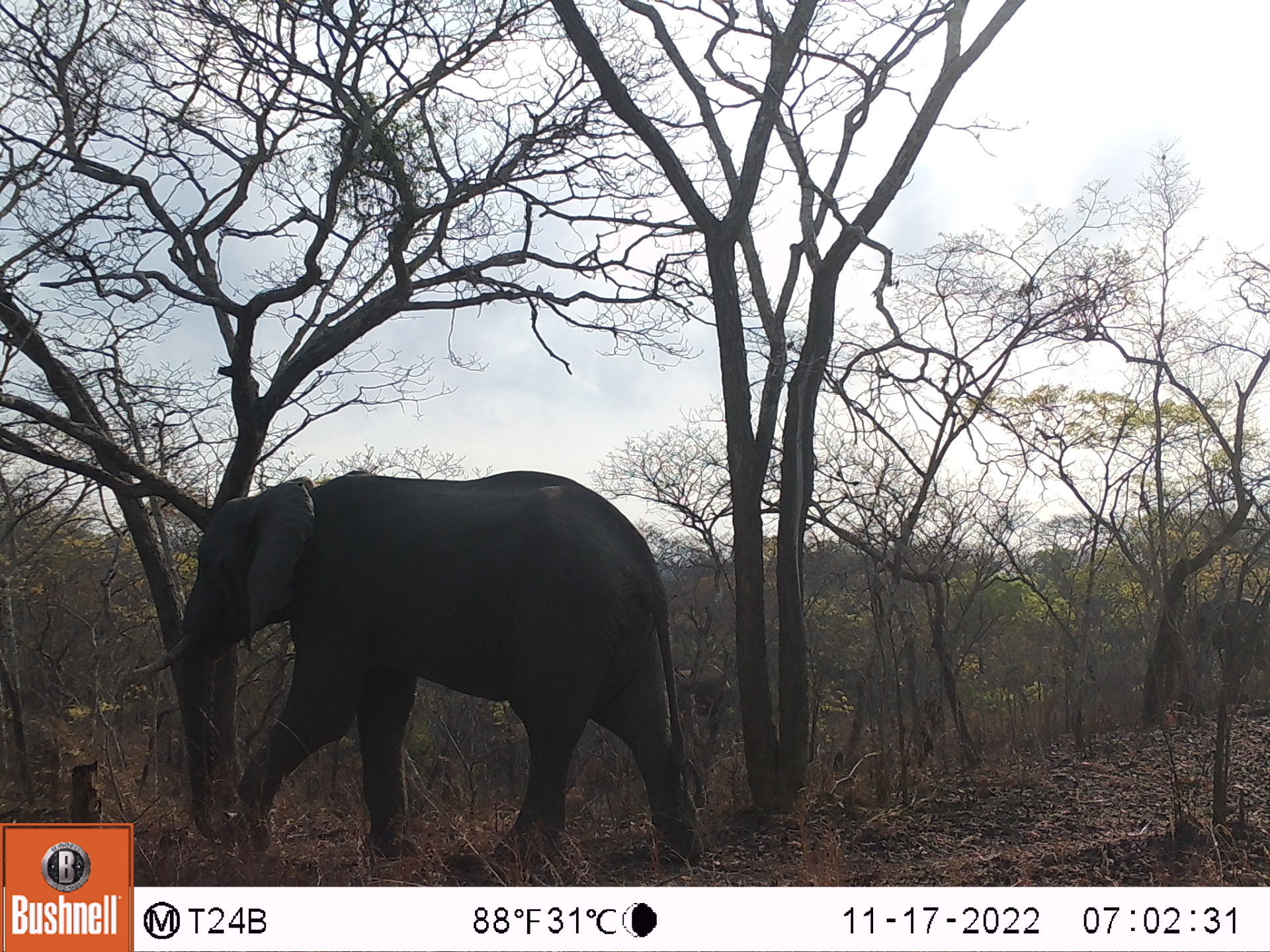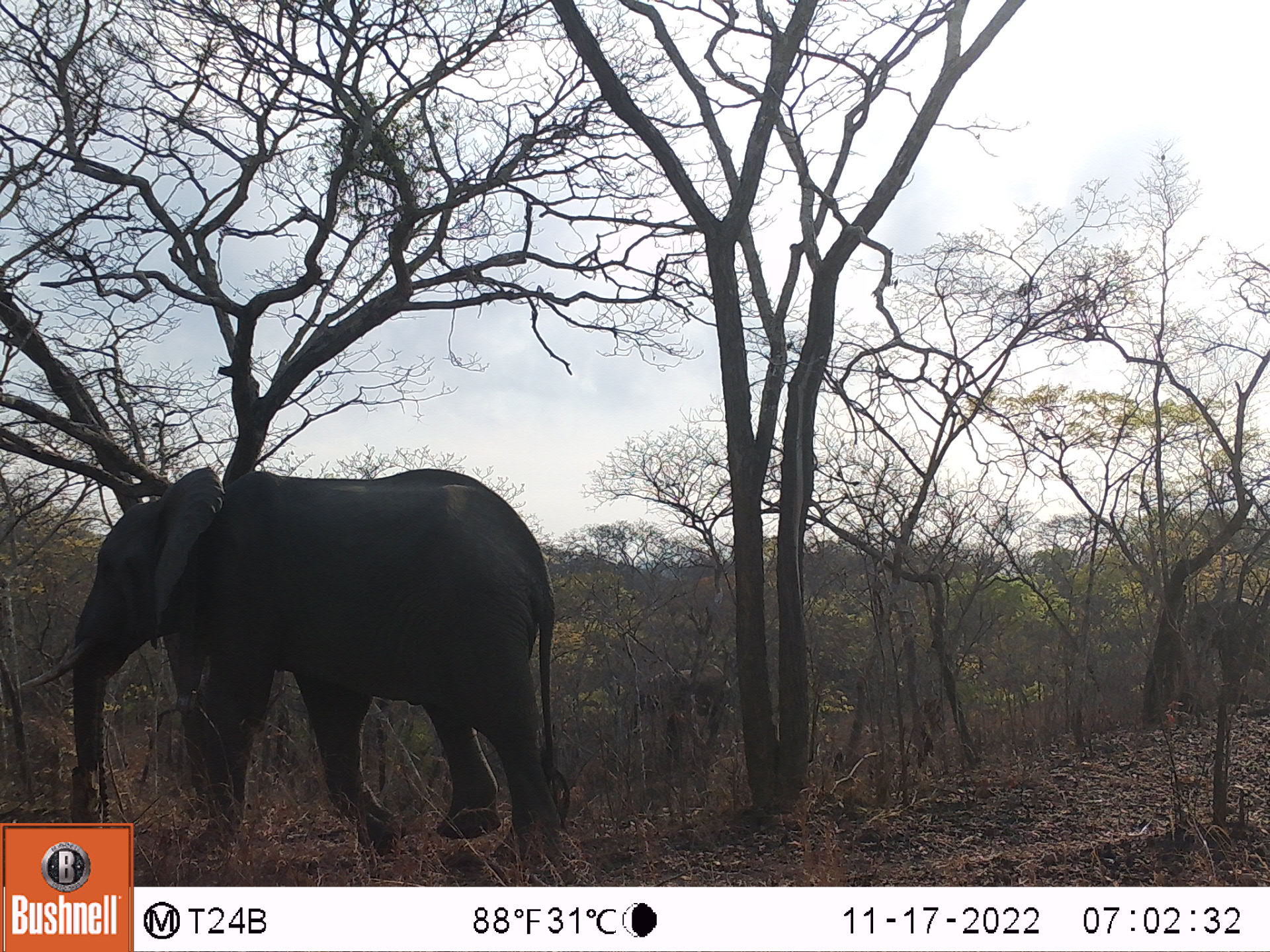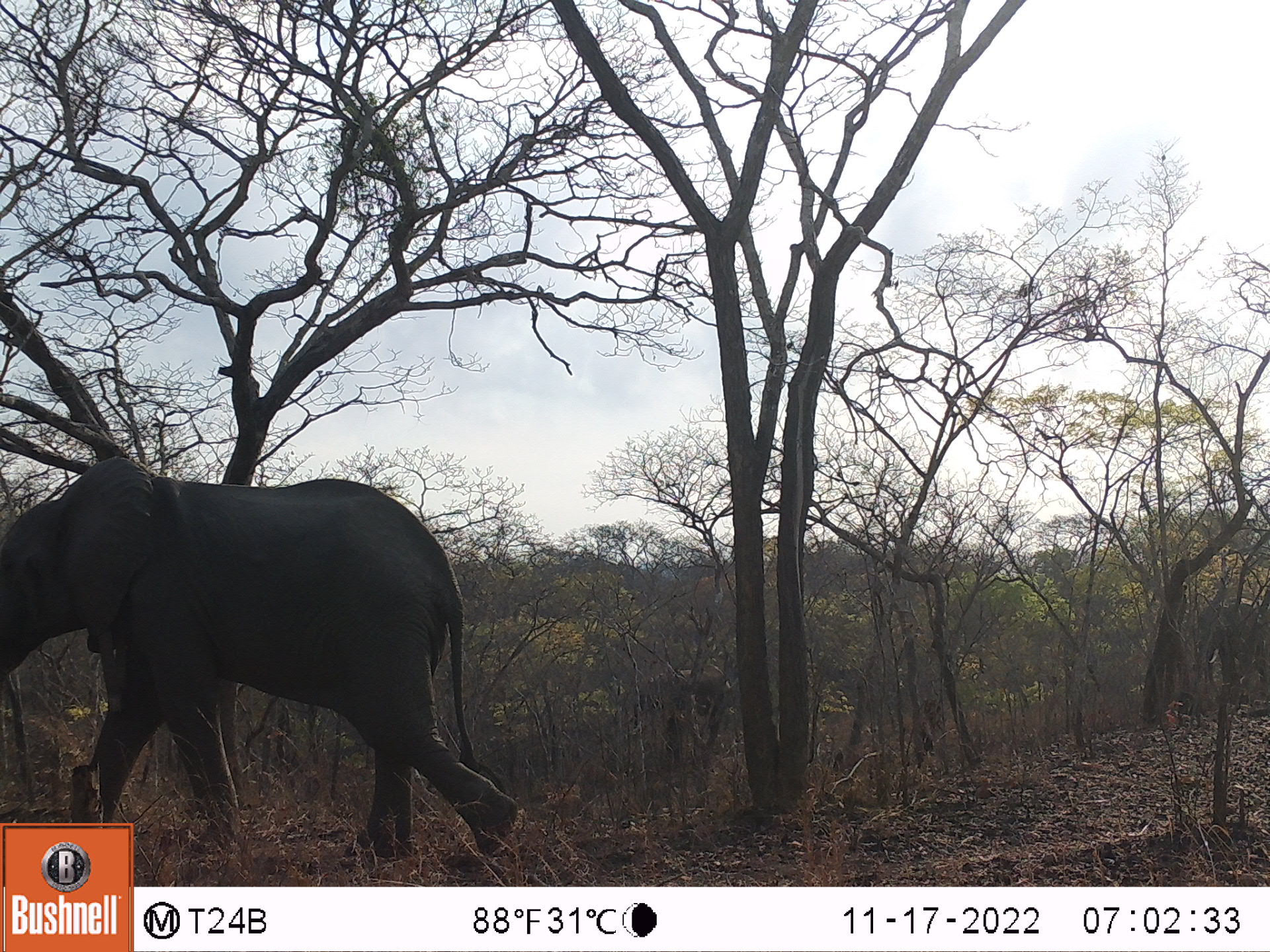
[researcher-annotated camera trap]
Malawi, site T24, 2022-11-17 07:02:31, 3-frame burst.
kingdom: Animalia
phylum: Chordata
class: Mammalia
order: Proboscidea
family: Elephantidae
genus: Loxodonta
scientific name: Loxodonta africana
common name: african savanna elephant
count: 3